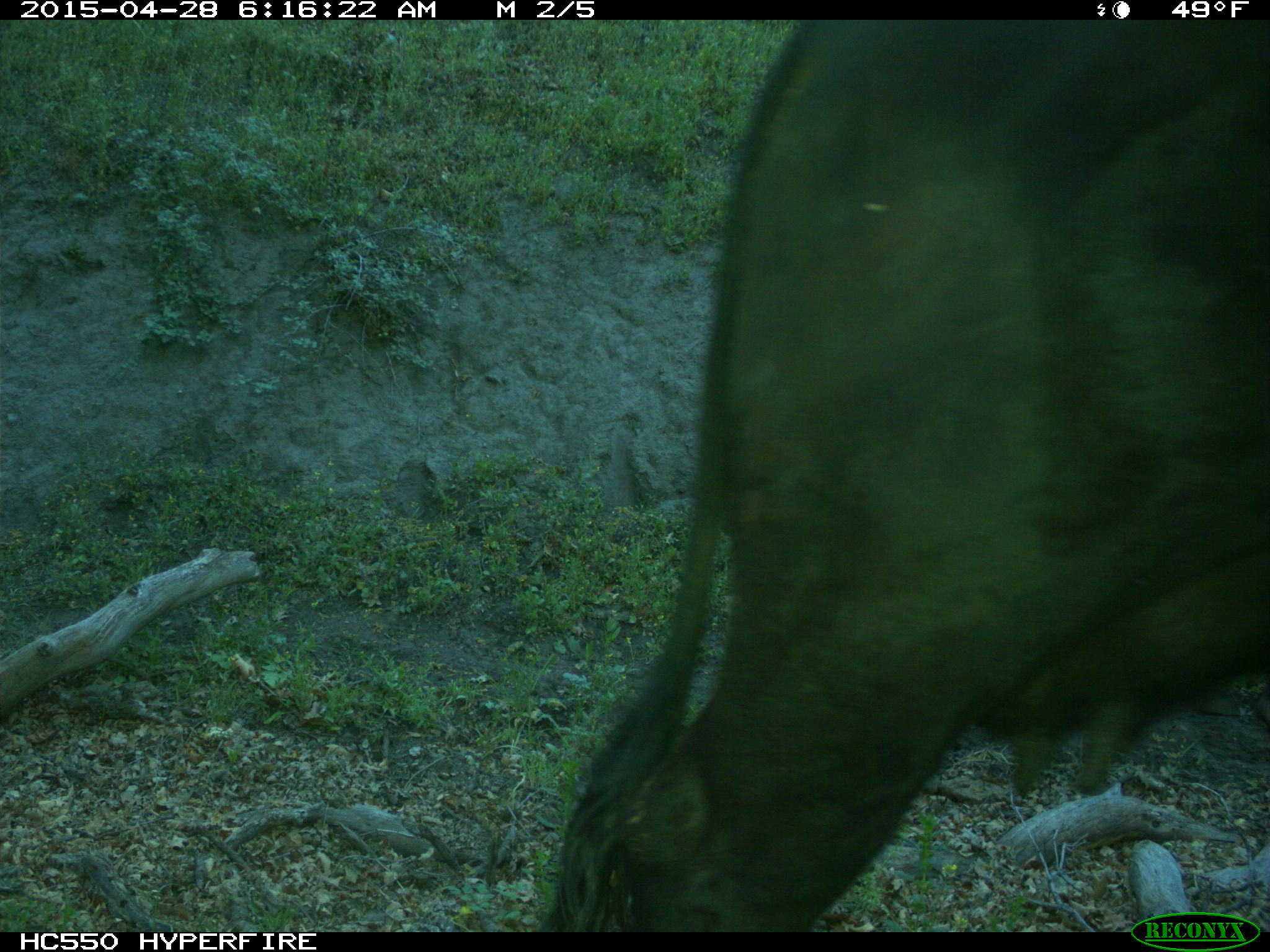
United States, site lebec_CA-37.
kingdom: Animalia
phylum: Chordata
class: Mammalia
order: Artiodactyla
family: Bovidae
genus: Bos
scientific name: Bos taurus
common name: domestic cow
Bos taurus (domestic cow).